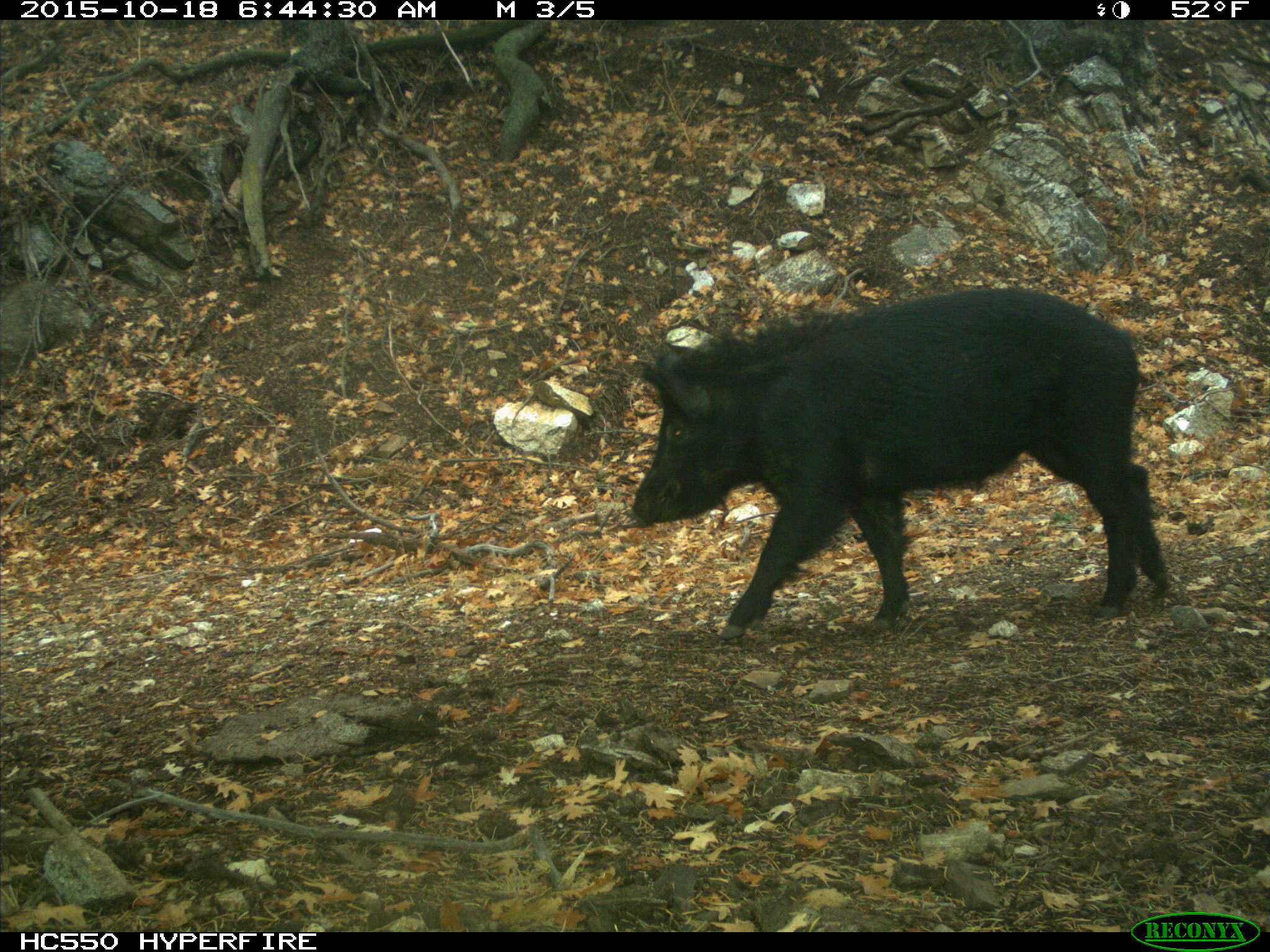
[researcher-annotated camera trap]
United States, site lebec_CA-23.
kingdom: Animalia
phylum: Chordata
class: Mammalia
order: Artiodactyla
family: Suidae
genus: Sus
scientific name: Sus scrofa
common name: wild boar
Sus scrofa (wild boar).